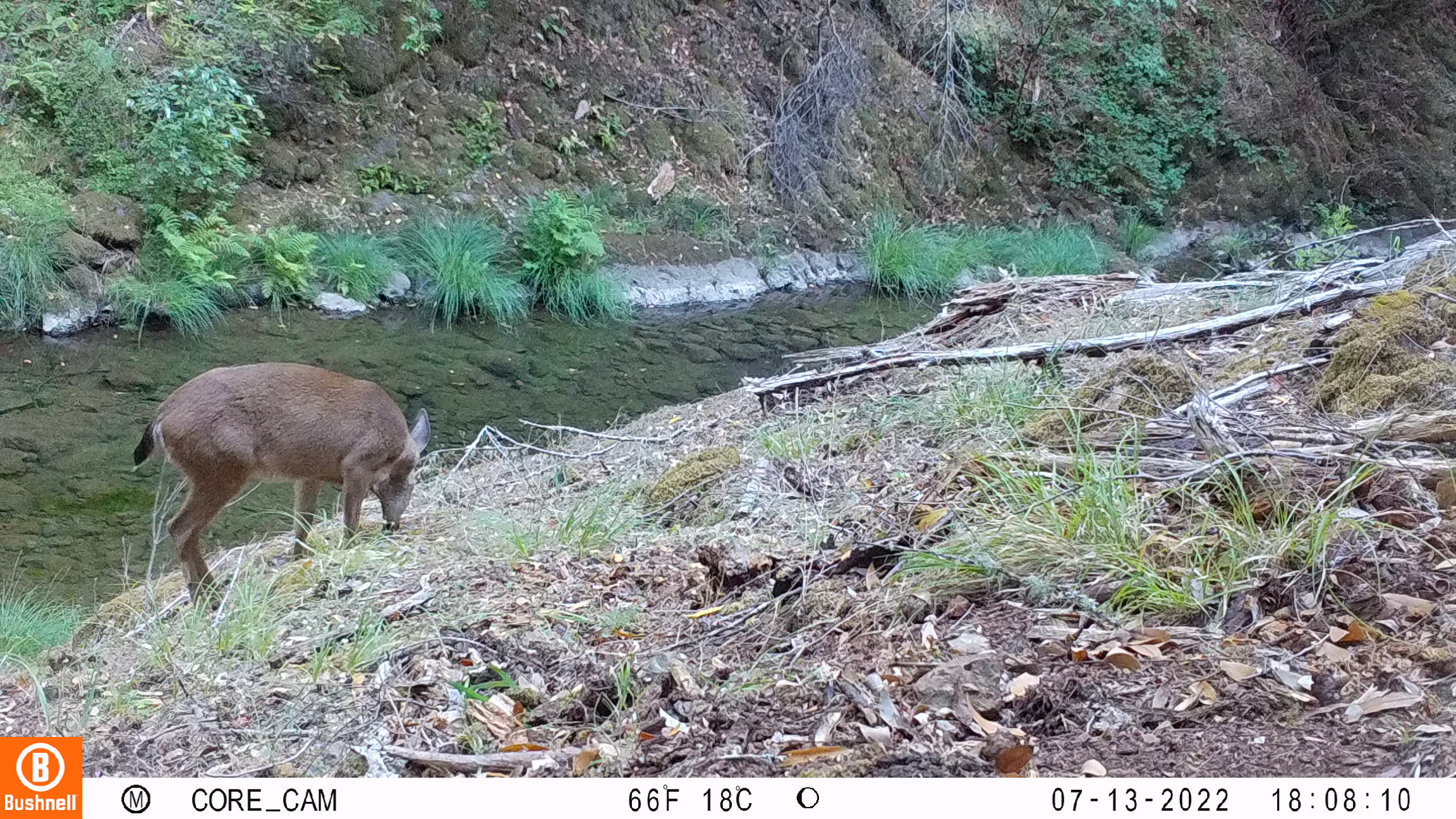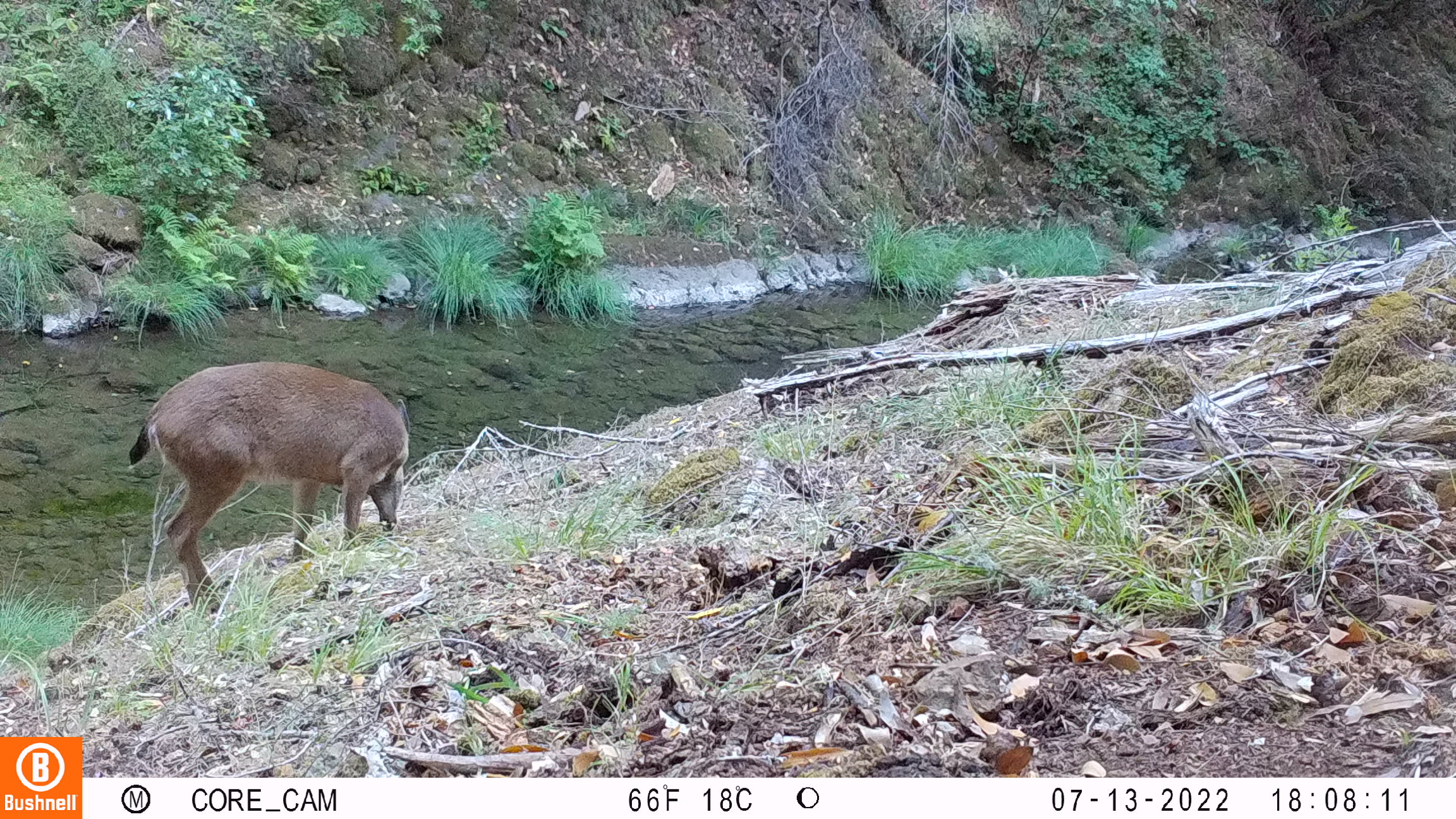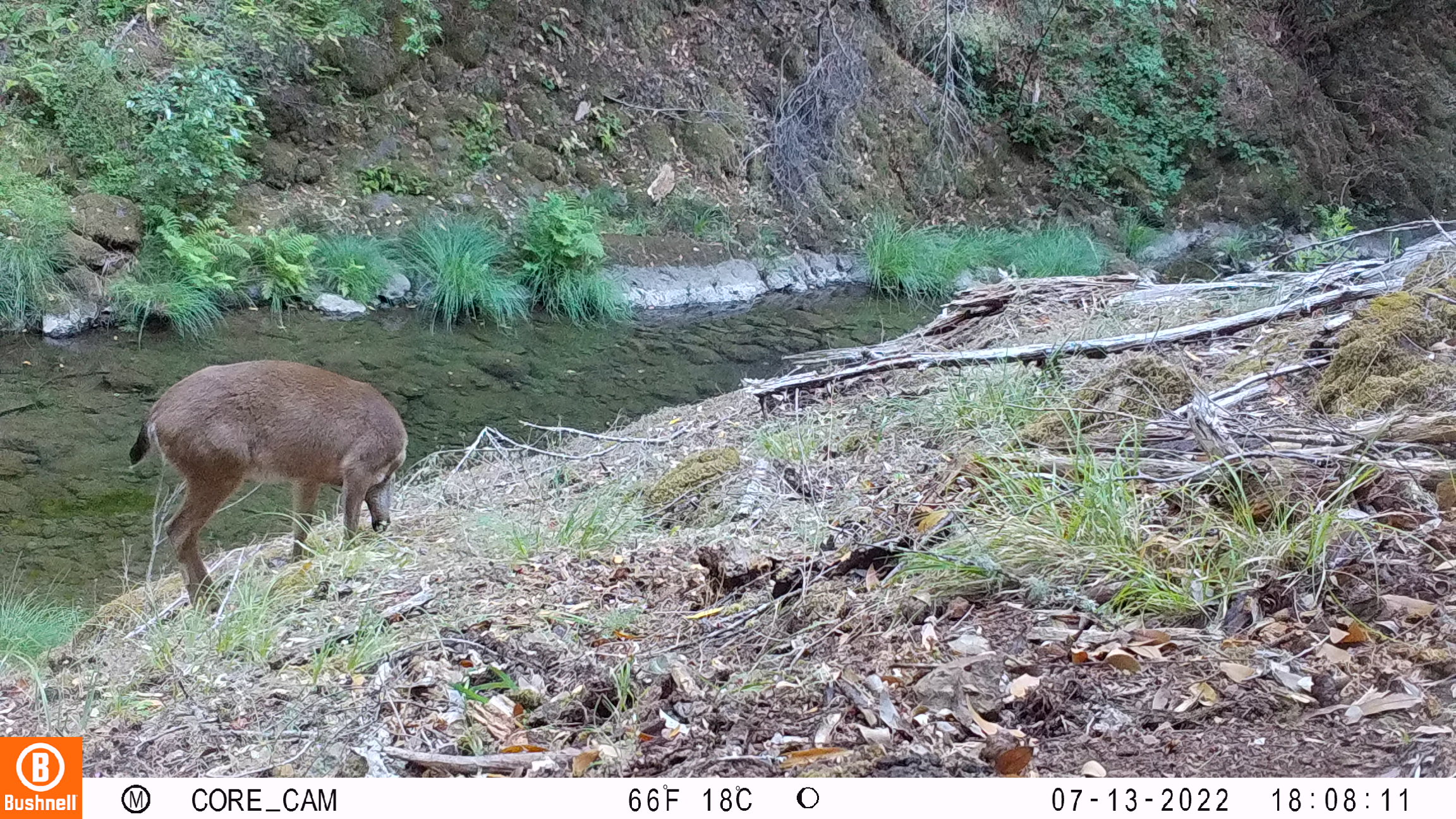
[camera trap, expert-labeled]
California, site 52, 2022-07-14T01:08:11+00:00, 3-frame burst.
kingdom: Animalia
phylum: Chordata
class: Mammalia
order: Artiodactyla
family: Cervidae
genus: Odocoileus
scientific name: Odocoileus hemionus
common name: mule deer